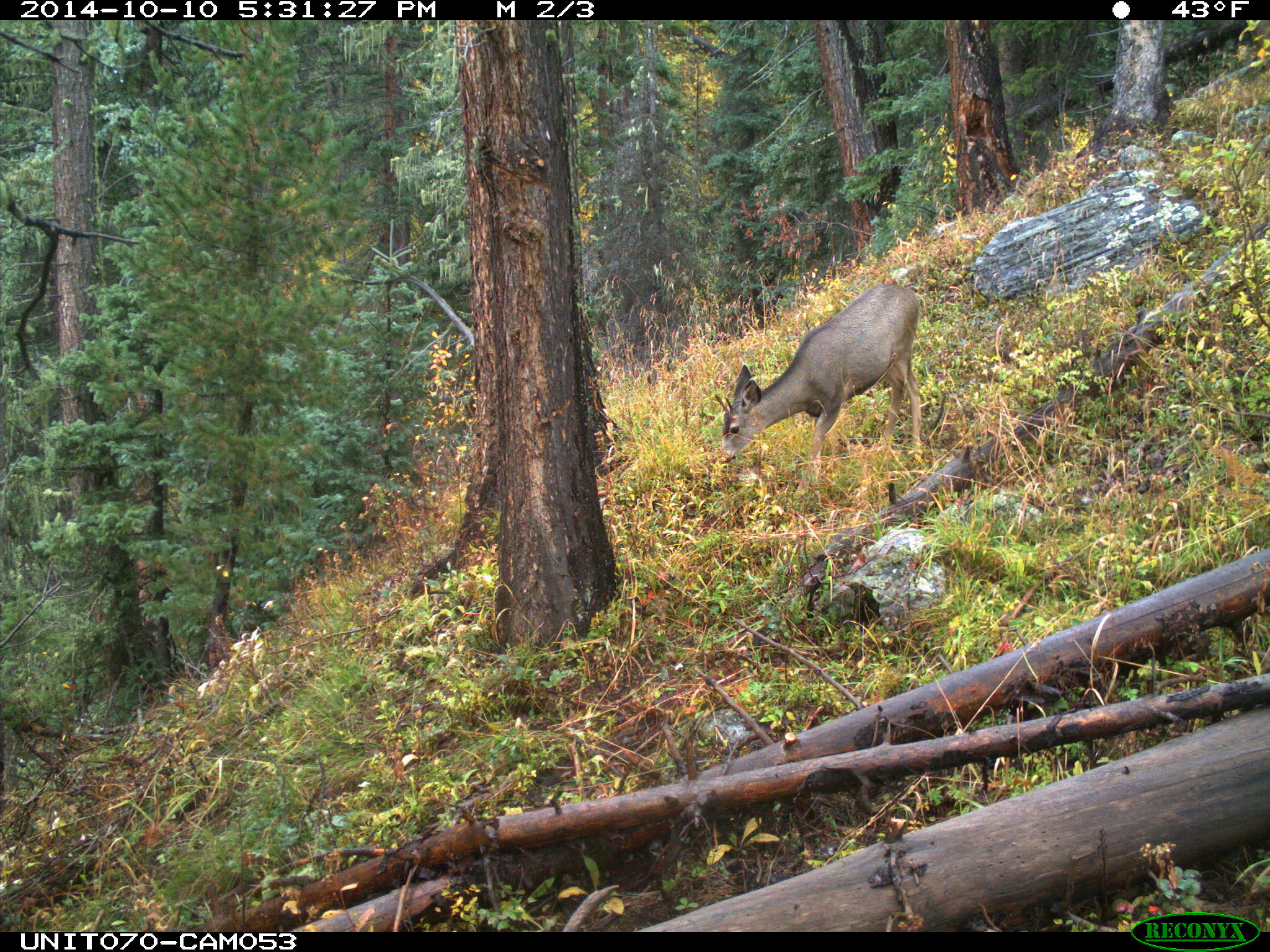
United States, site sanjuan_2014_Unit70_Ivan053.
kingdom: Animalia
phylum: Chordata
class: Mammalia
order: Artiodactyla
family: Cervidae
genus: Odocoileus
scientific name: Odocoileus hemionus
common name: mule deer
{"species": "Odocoileus hemionus (mule deer)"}